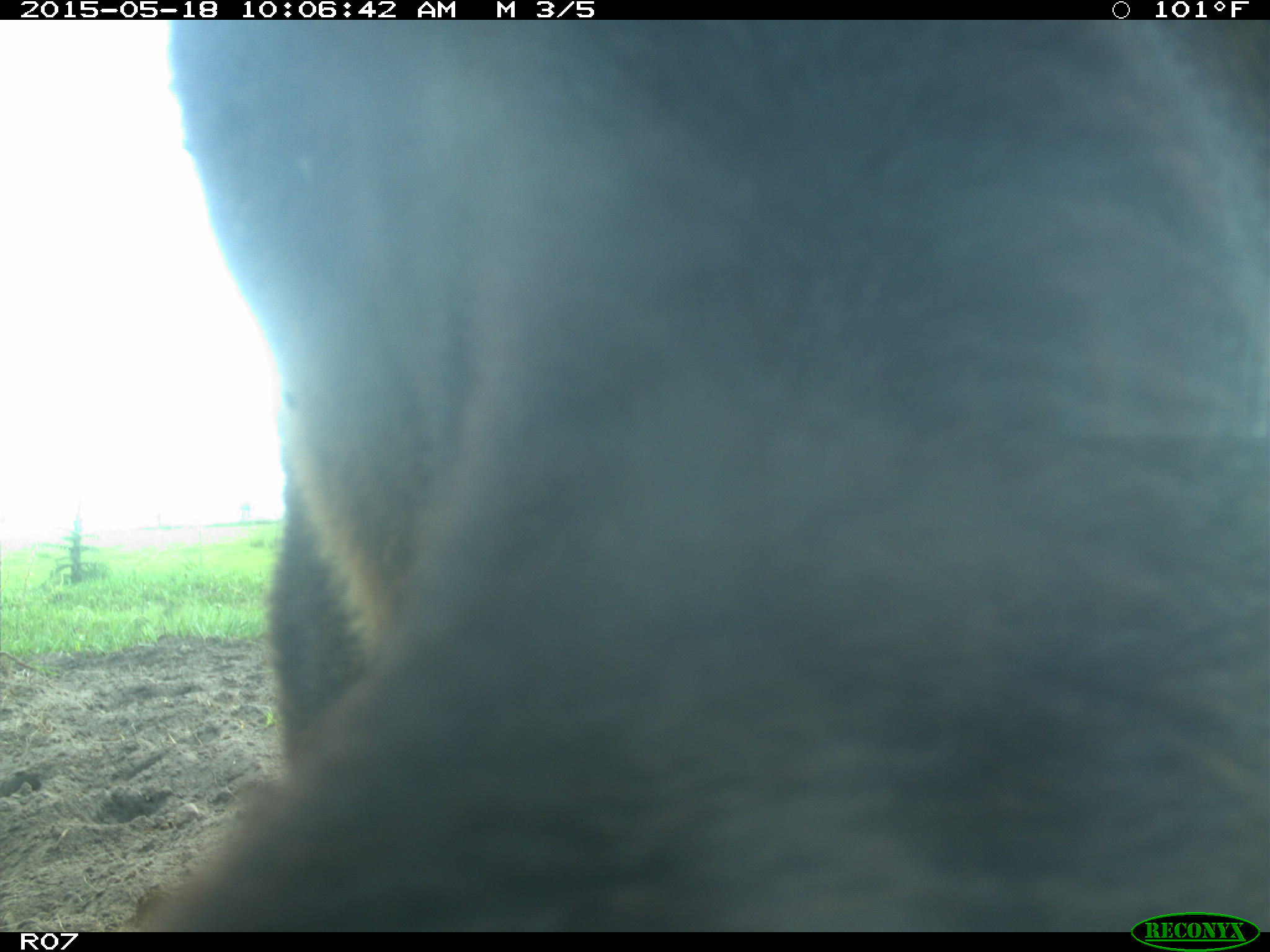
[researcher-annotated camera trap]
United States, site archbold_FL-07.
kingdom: Animalia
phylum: Chordata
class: Mammalia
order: Artiodactyla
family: Bovidae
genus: Bos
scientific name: Bos taurus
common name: domestic cow